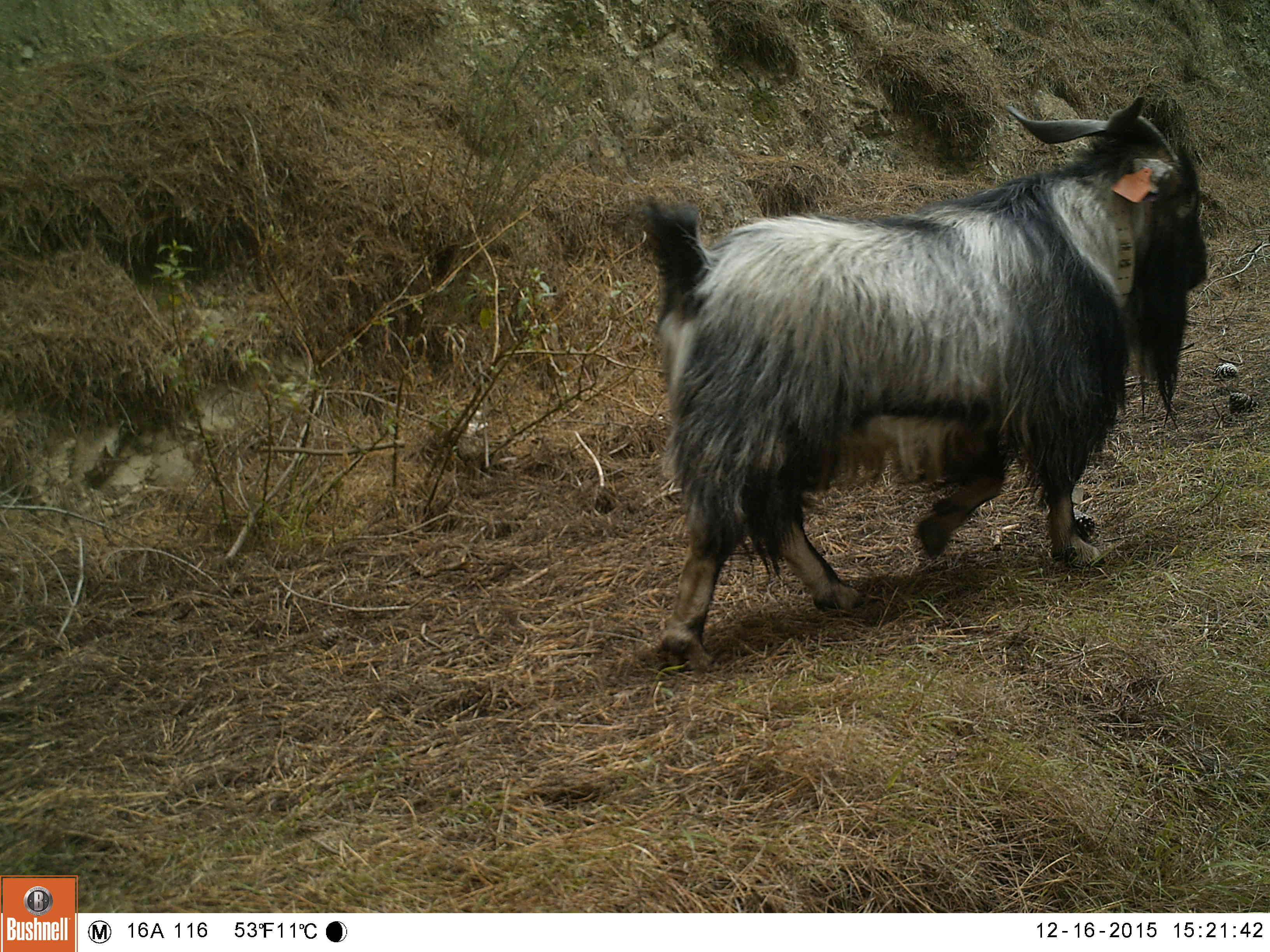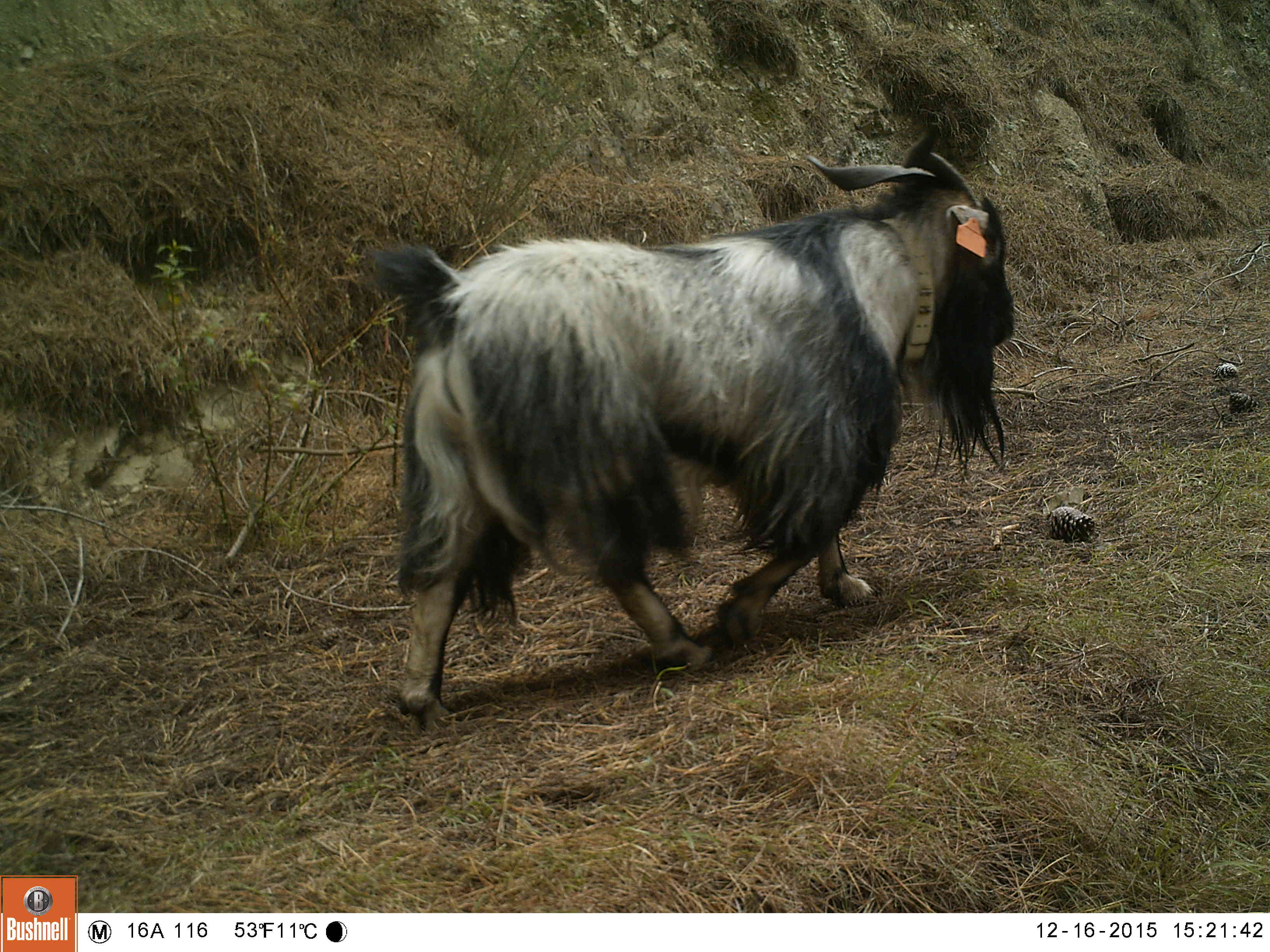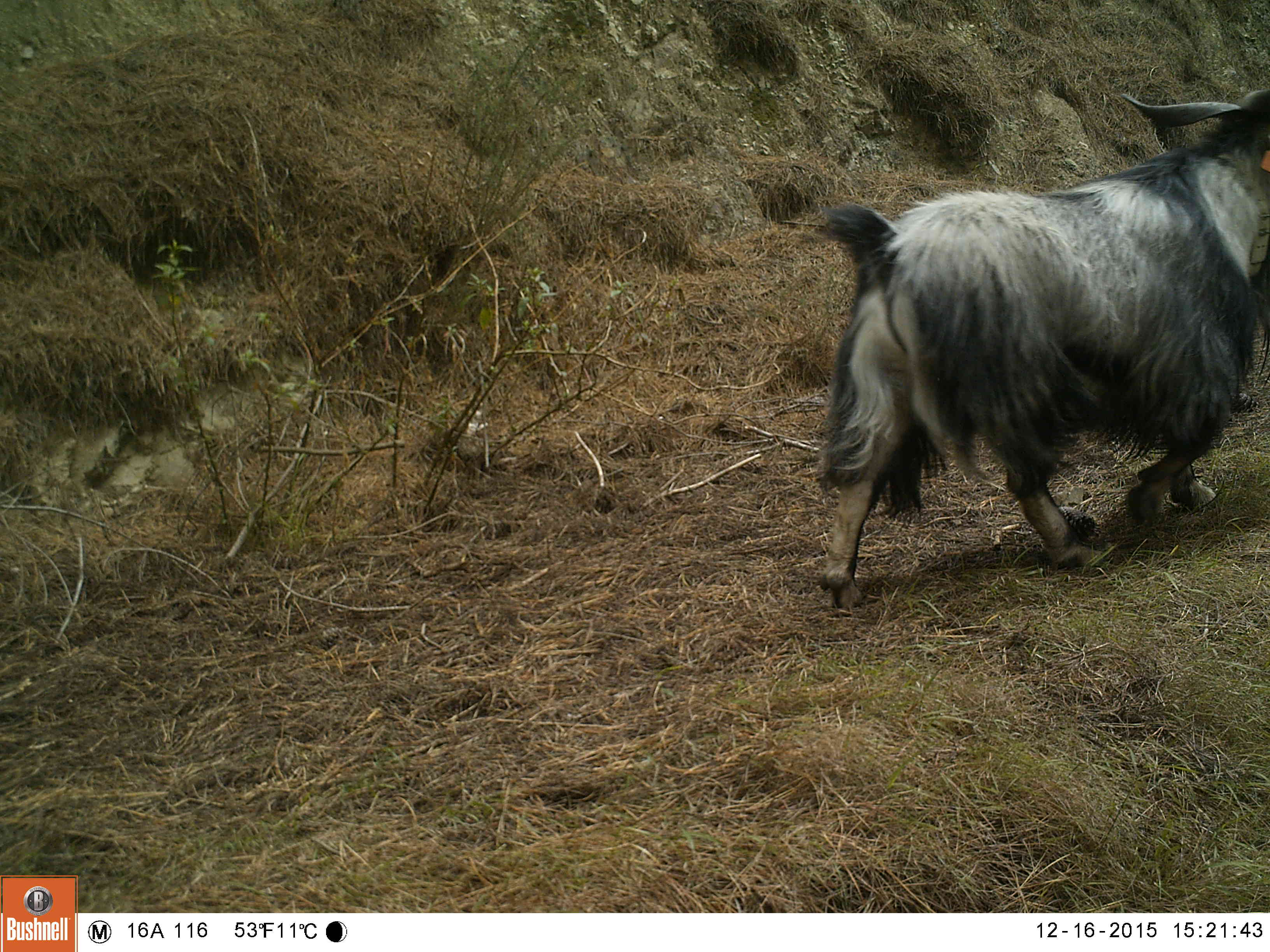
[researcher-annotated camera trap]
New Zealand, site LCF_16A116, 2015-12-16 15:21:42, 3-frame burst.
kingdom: Animalia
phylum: Chordata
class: Mammalia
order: Artiodactyla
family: Bovidae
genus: Capra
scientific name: Capra hircus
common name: goat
Goat (Capra hircus).